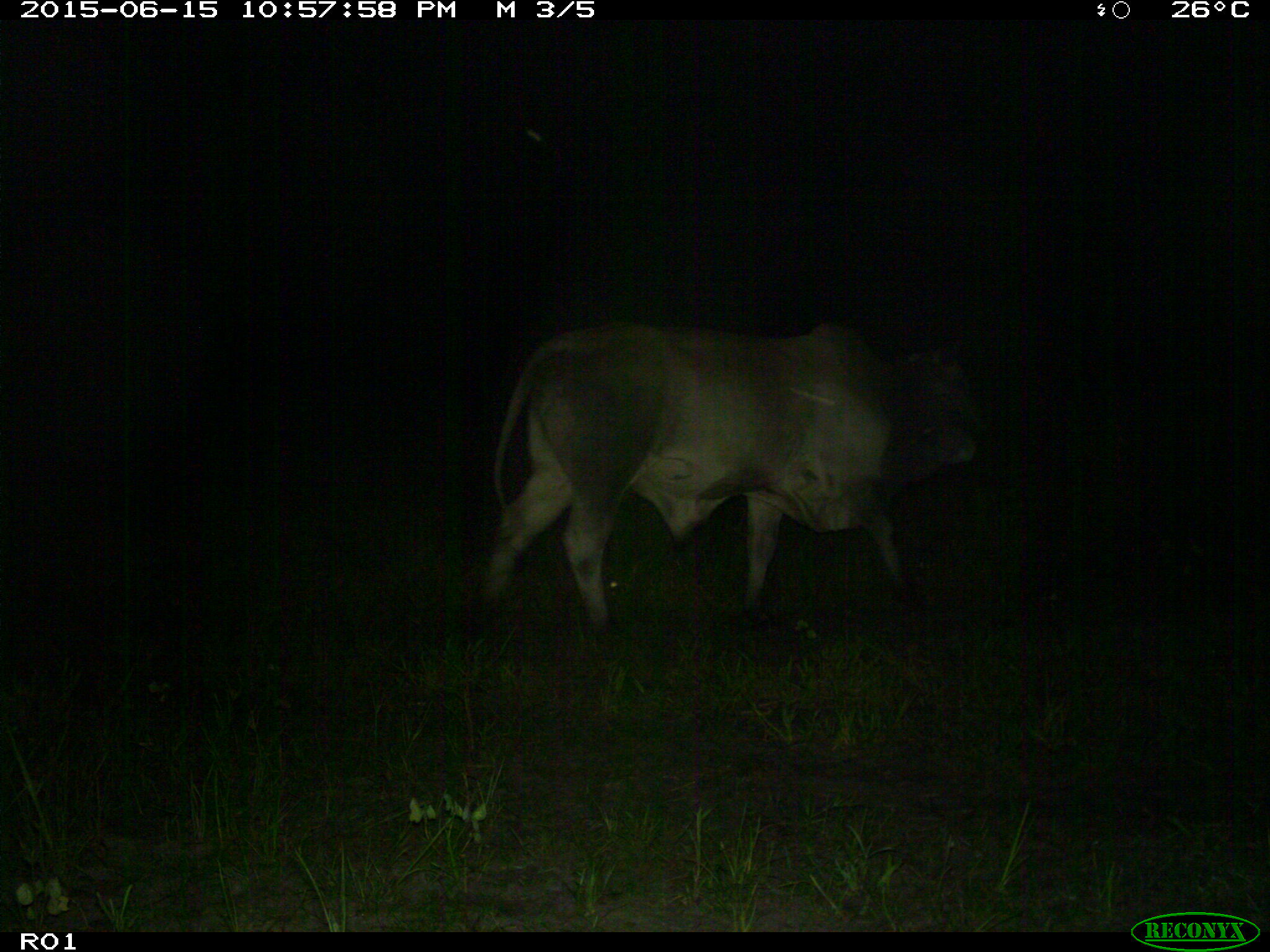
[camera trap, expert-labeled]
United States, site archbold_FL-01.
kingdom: Animalia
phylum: Chordata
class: Mammalia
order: Artiodactyla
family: Bovidae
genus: Bos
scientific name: Bos taurus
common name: domestic cow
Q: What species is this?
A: Bos taurus (domestic cow).